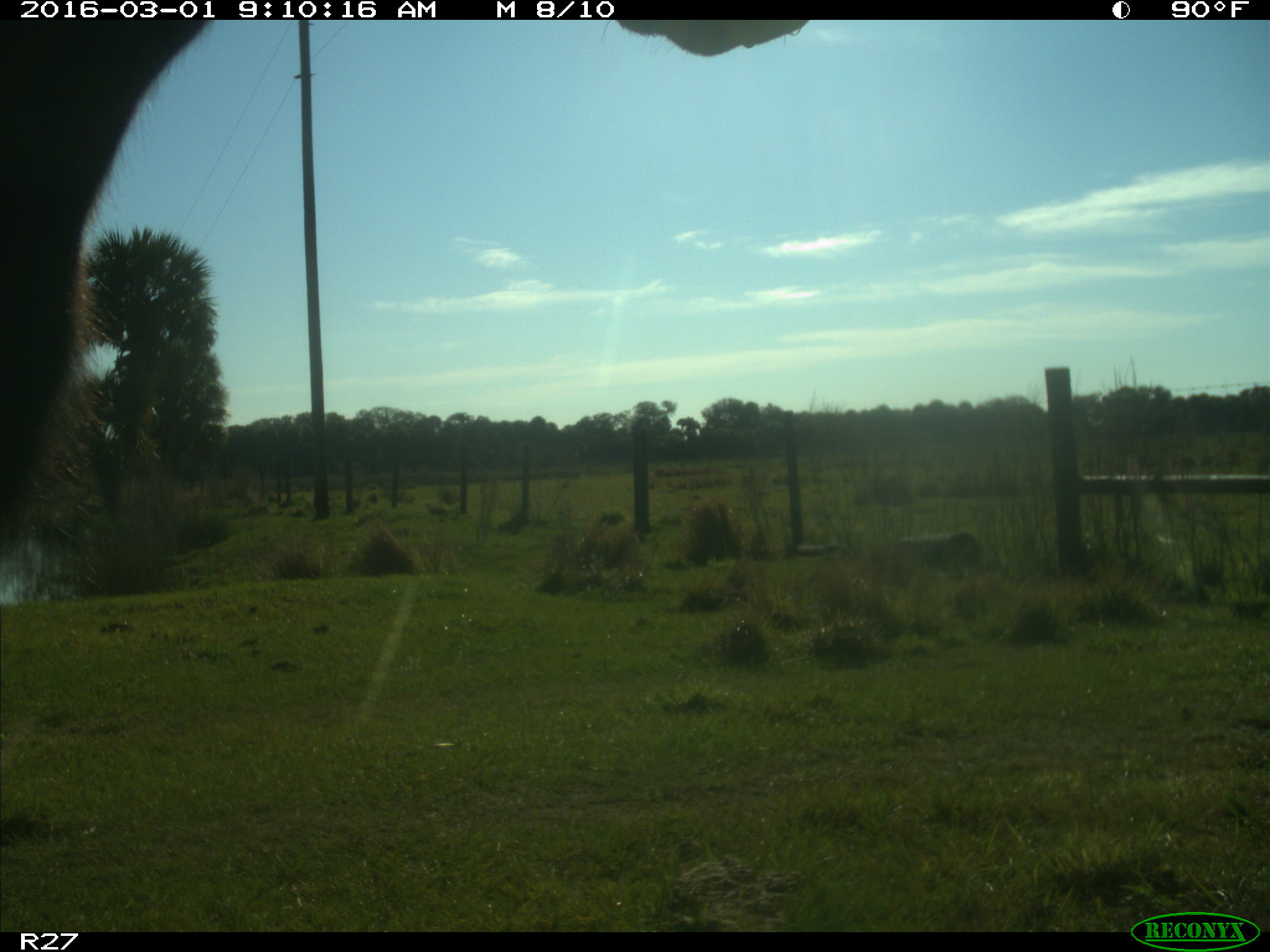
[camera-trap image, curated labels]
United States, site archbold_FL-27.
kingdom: Animalia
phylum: Chordata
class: Mammalia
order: Artiodactyla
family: Bovidae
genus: Bos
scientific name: Bos taurus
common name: domestic cow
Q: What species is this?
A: Bos taurus (domestic cow).